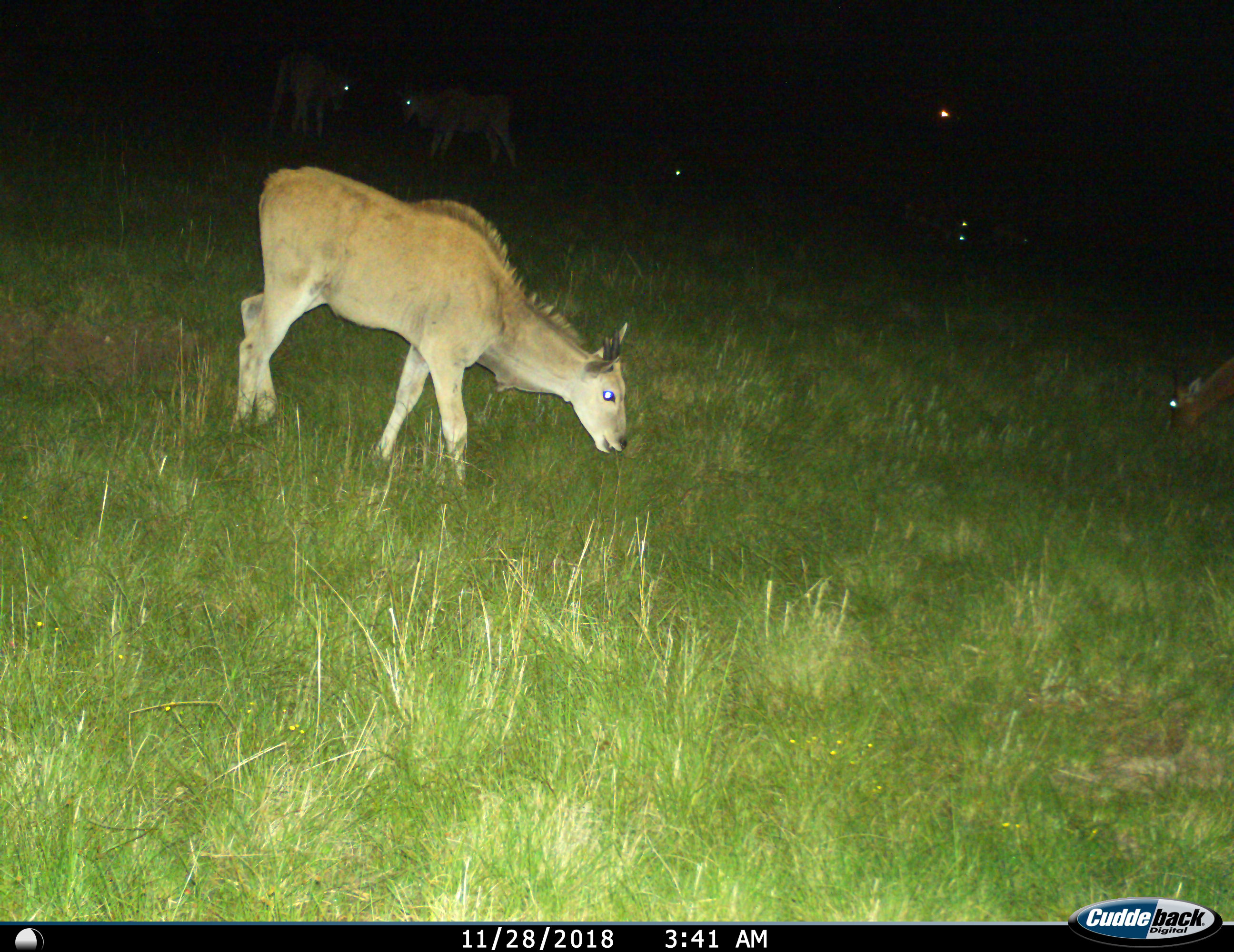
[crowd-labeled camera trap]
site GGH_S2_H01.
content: unidentified animal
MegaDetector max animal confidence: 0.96